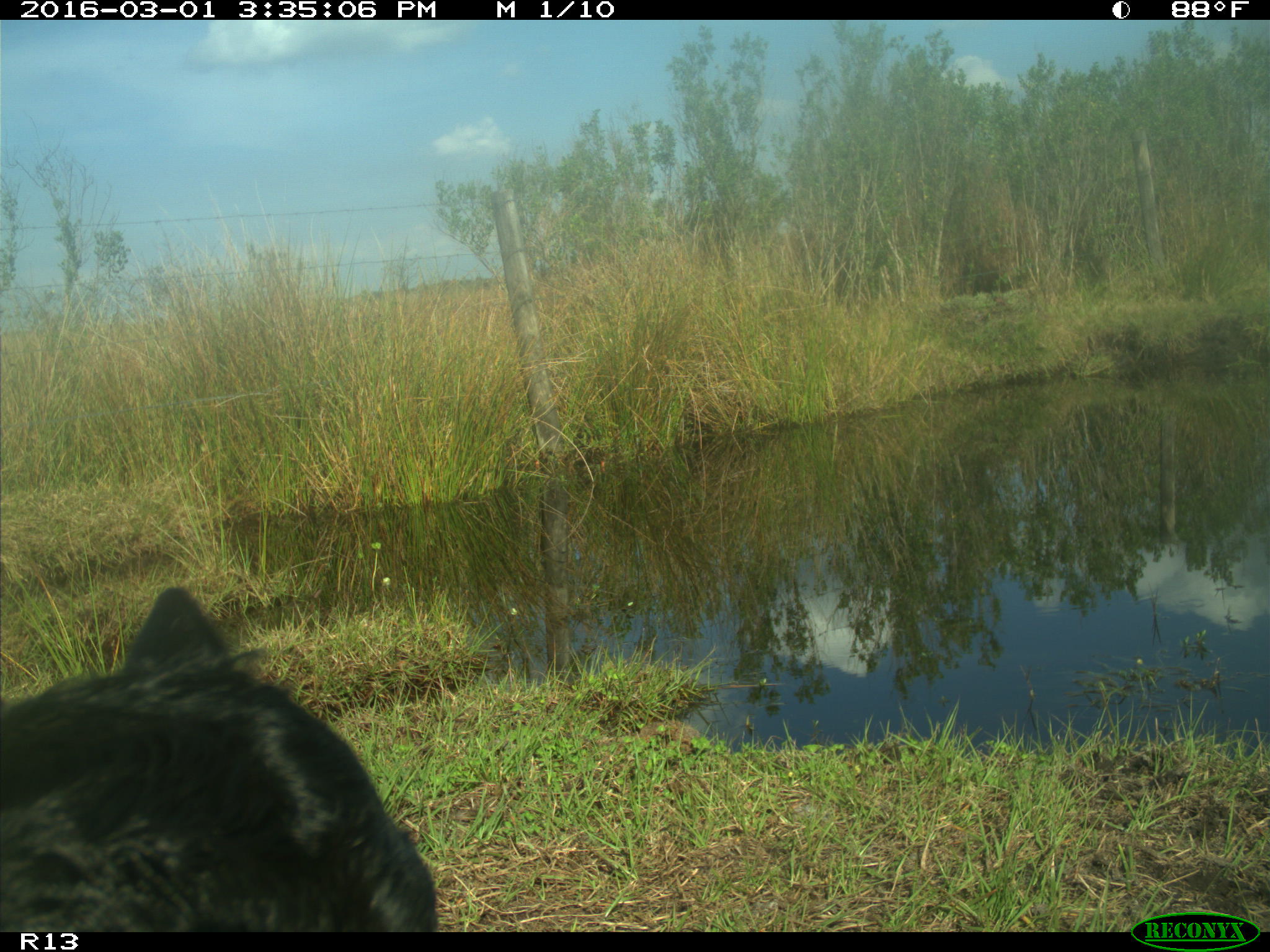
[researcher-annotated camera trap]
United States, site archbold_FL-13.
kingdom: Animalia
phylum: Chordata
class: Mammalia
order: Artiodactyla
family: Bovidae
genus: Bos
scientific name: Bos taurus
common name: domestic cow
Bos taurus (domestic cow).